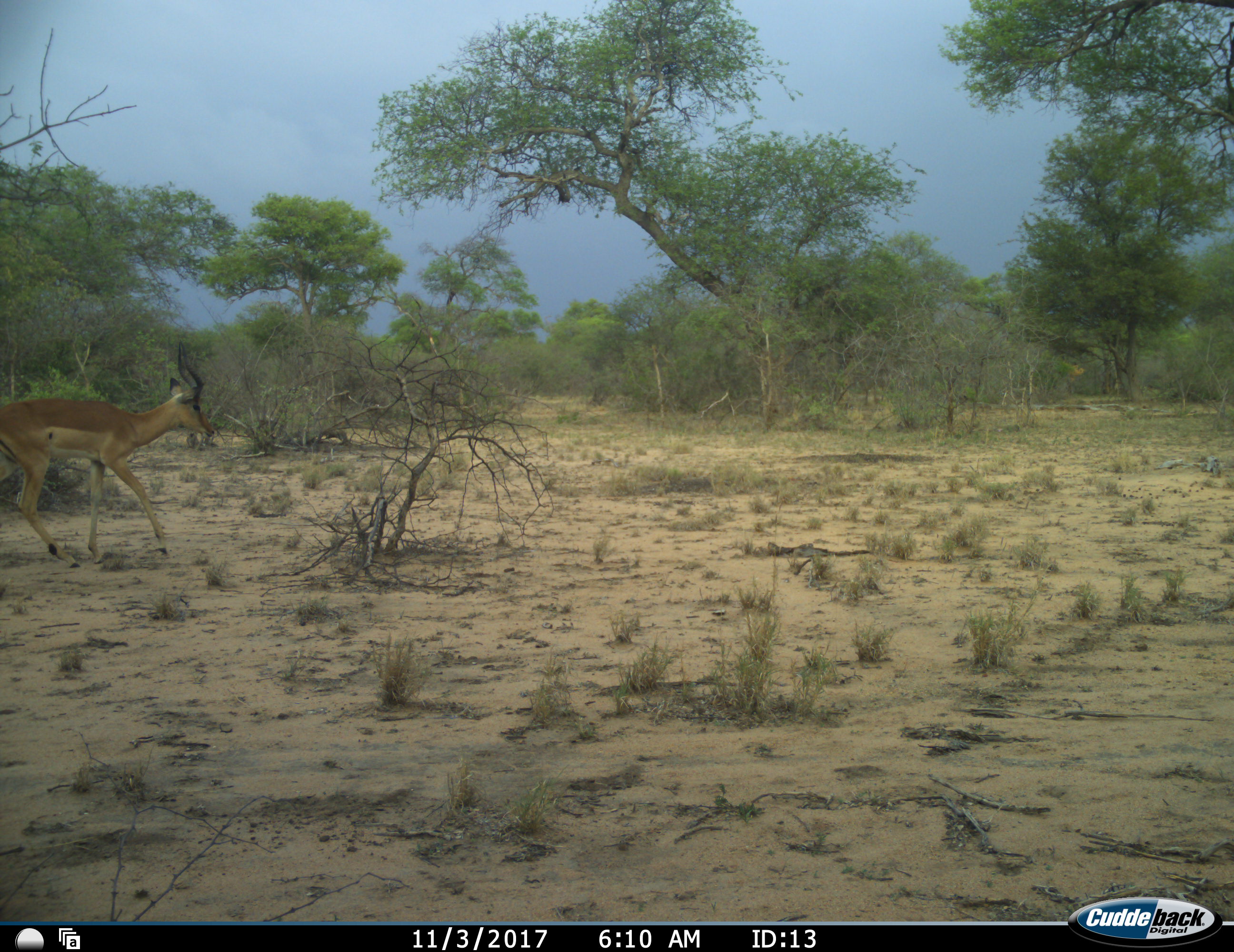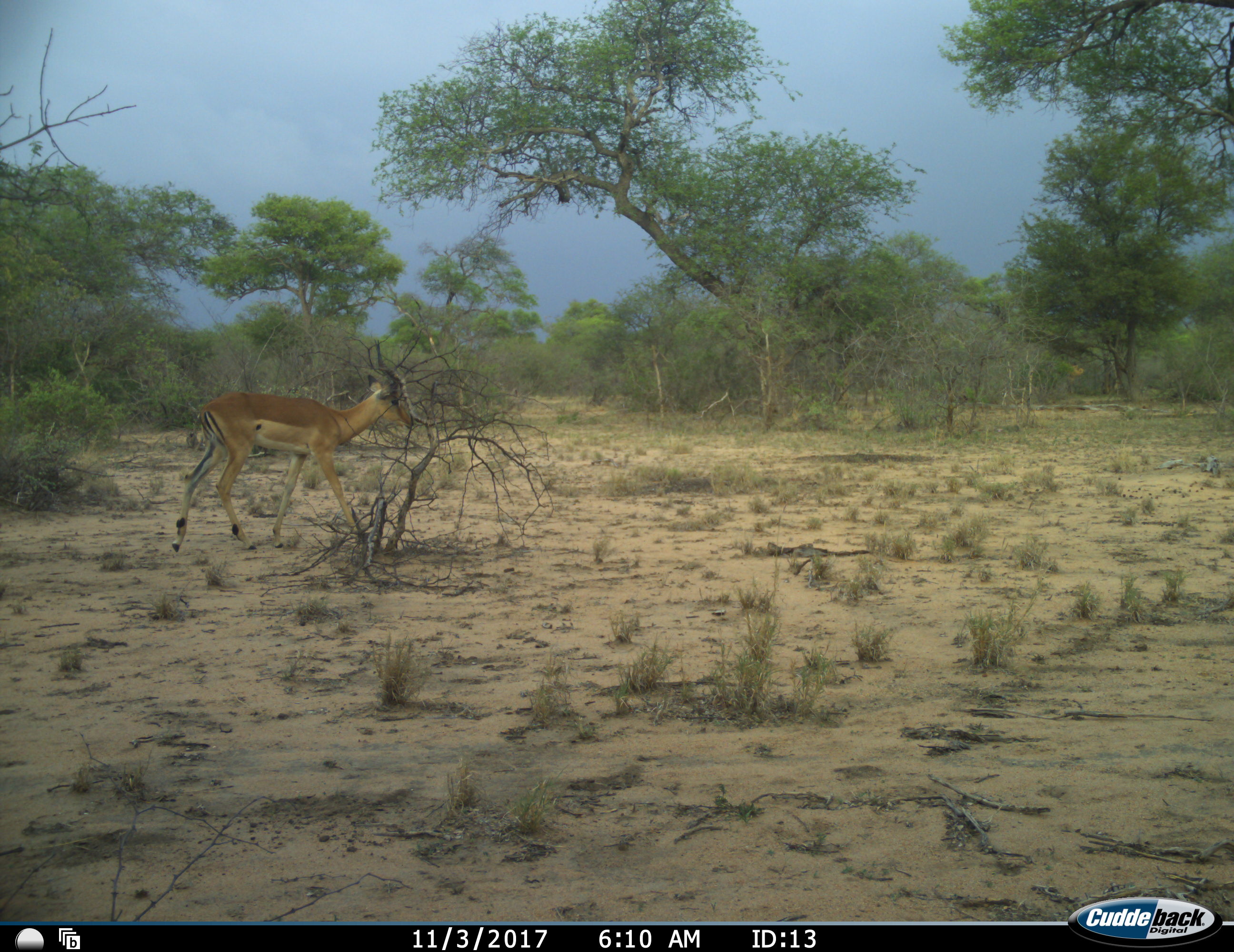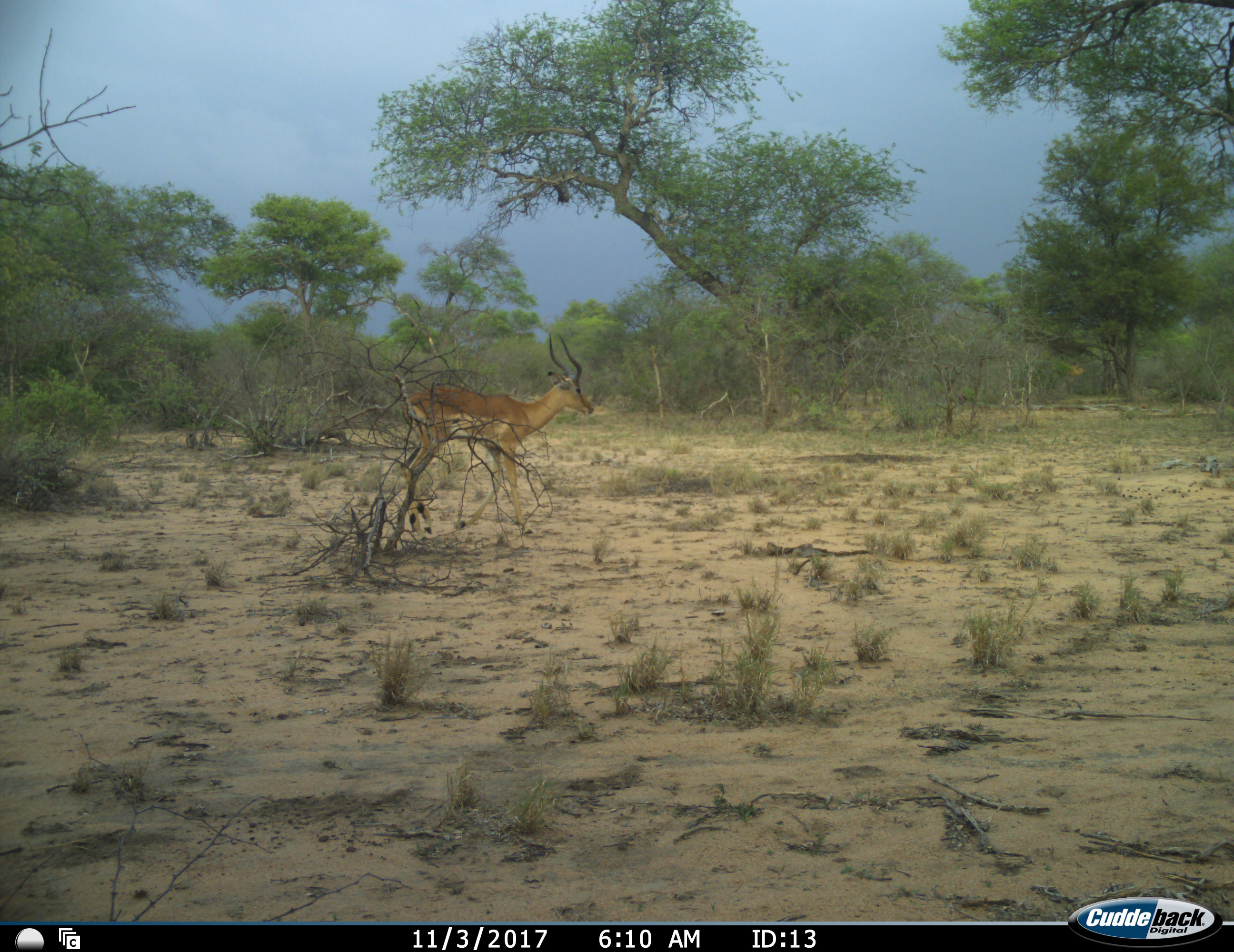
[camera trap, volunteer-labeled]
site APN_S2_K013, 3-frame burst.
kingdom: Animalia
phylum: Chordata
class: Mammalia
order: Artiodactyla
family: Bovidae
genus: Aepyceros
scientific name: Aepyceros melampus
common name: impala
Impala (Aepyceros melampus), count 1. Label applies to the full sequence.